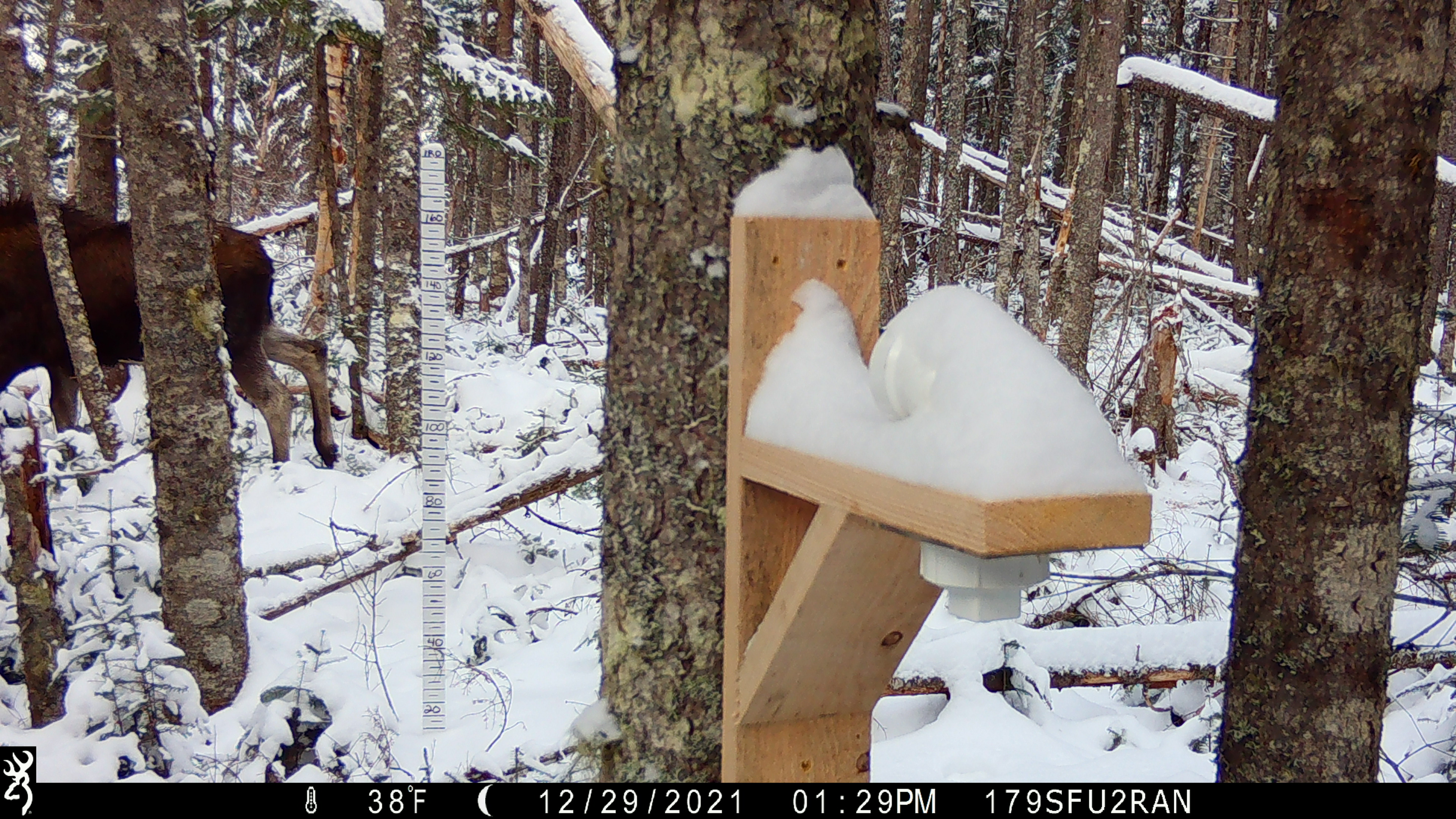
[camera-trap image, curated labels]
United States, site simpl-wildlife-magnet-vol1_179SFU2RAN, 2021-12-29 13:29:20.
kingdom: Animalia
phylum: Chordata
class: Mammalia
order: Artiodactyla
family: Cervidae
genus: Alces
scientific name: Alces alces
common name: moose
Moose (Alces alces).